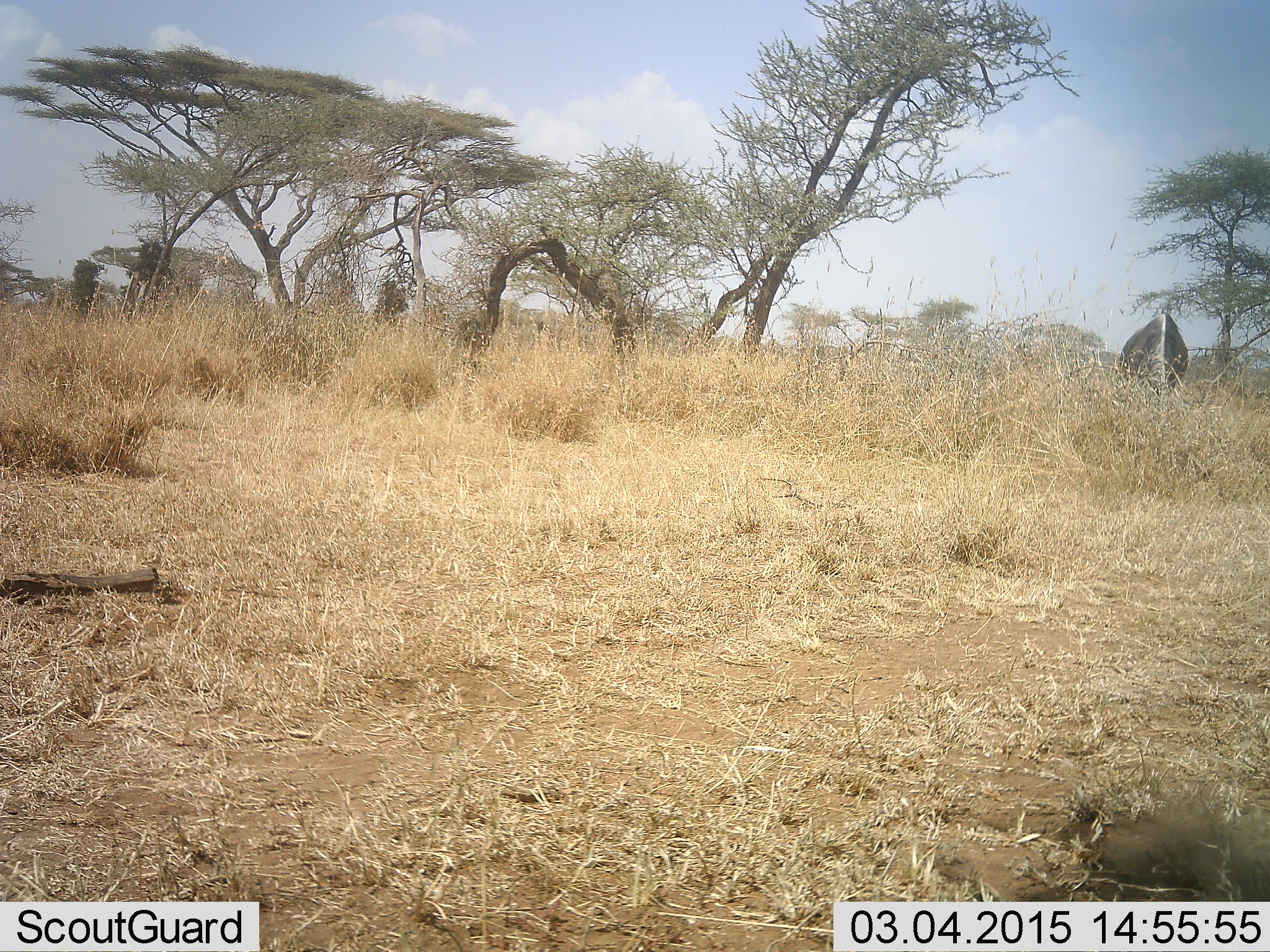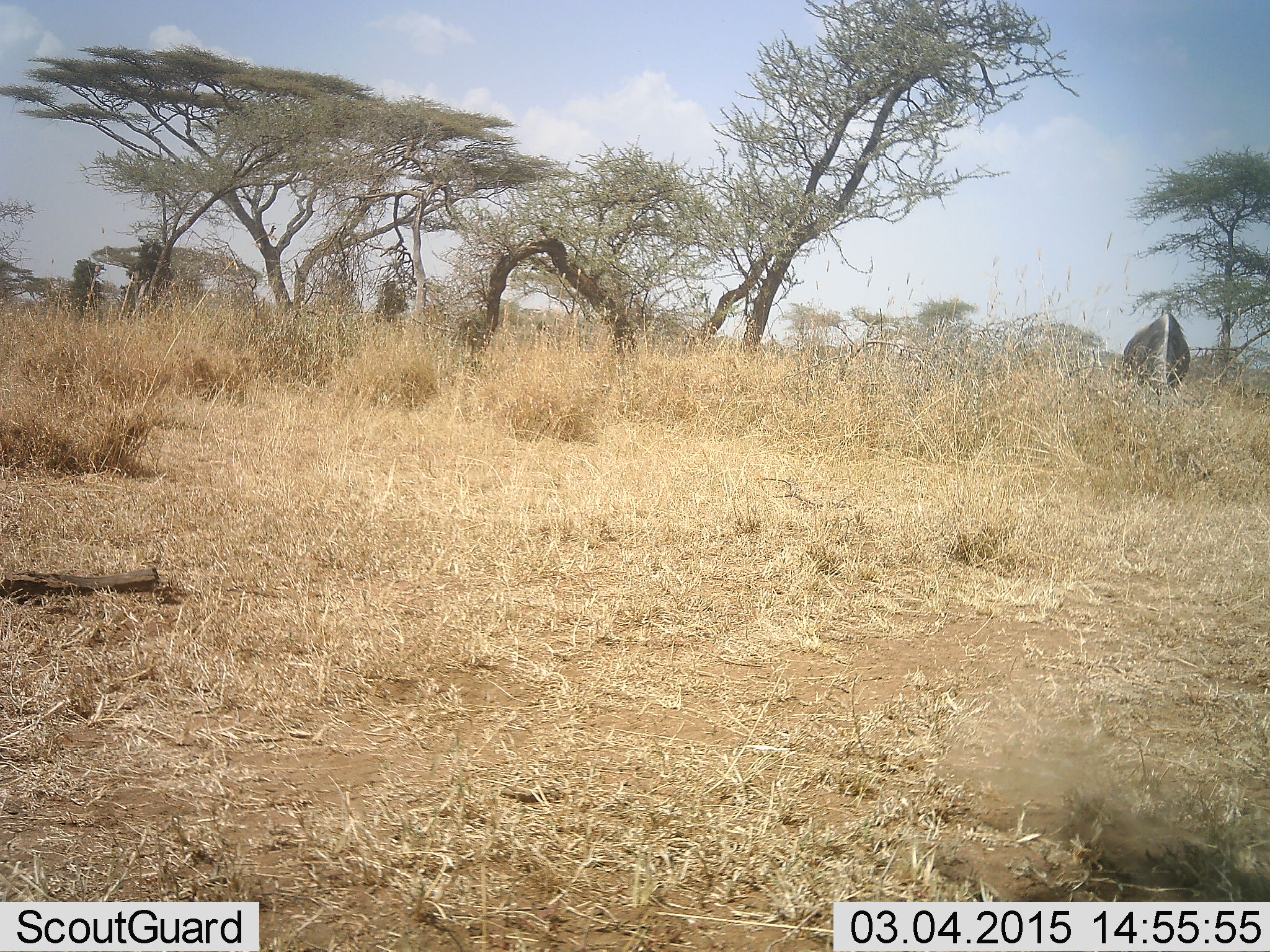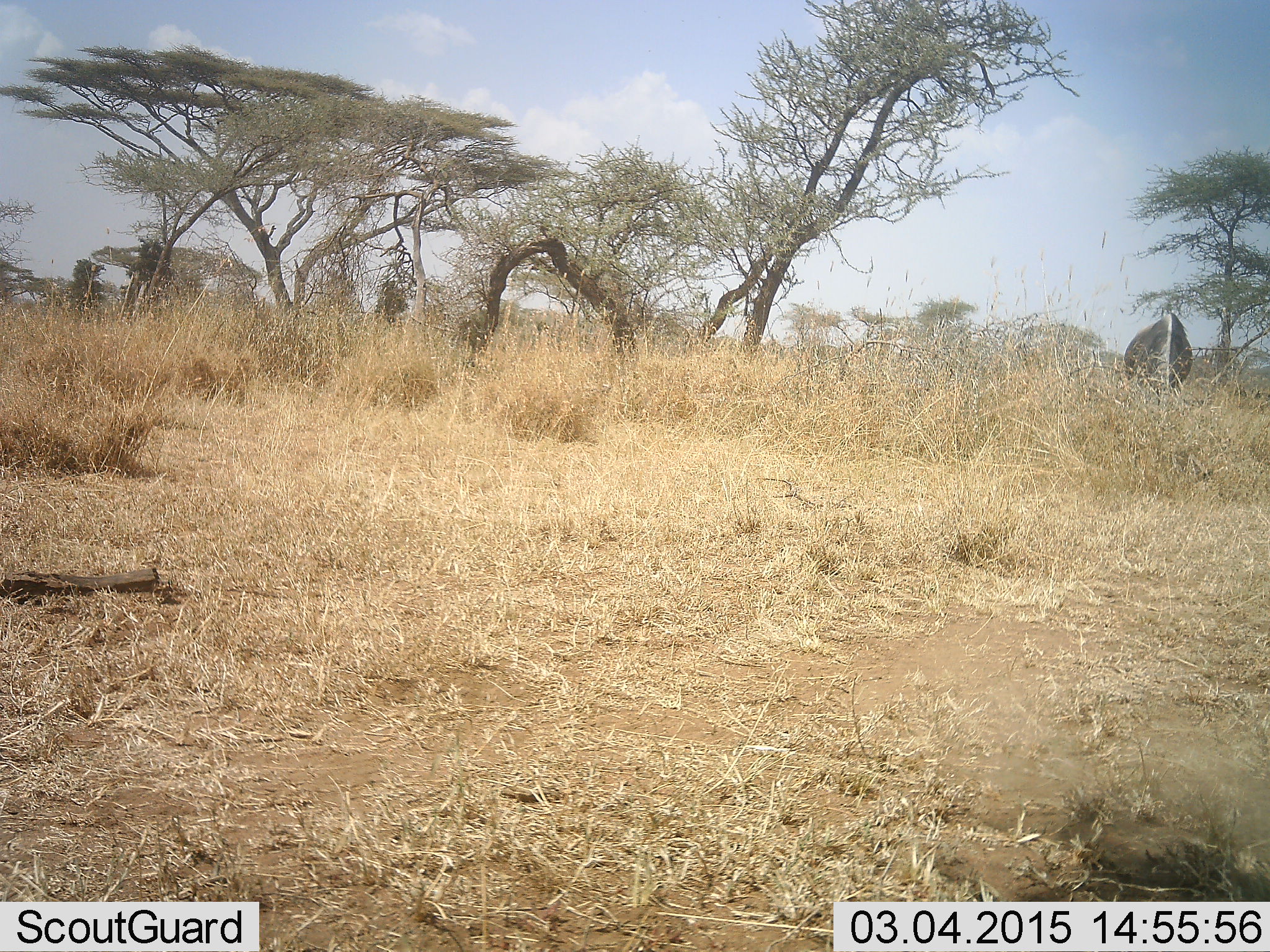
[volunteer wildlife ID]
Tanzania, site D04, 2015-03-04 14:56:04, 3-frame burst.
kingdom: Animalia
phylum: Chordata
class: Mammalia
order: Artiodactyla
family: Bovidae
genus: Connochaetes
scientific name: Connochaetes taurinus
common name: blue wildebeest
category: wildebeest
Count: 1.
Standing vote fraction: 12%.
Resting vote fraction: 0%.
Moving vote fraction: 0%.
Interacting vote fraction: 0%.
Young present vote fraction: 0%.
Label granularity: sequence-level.